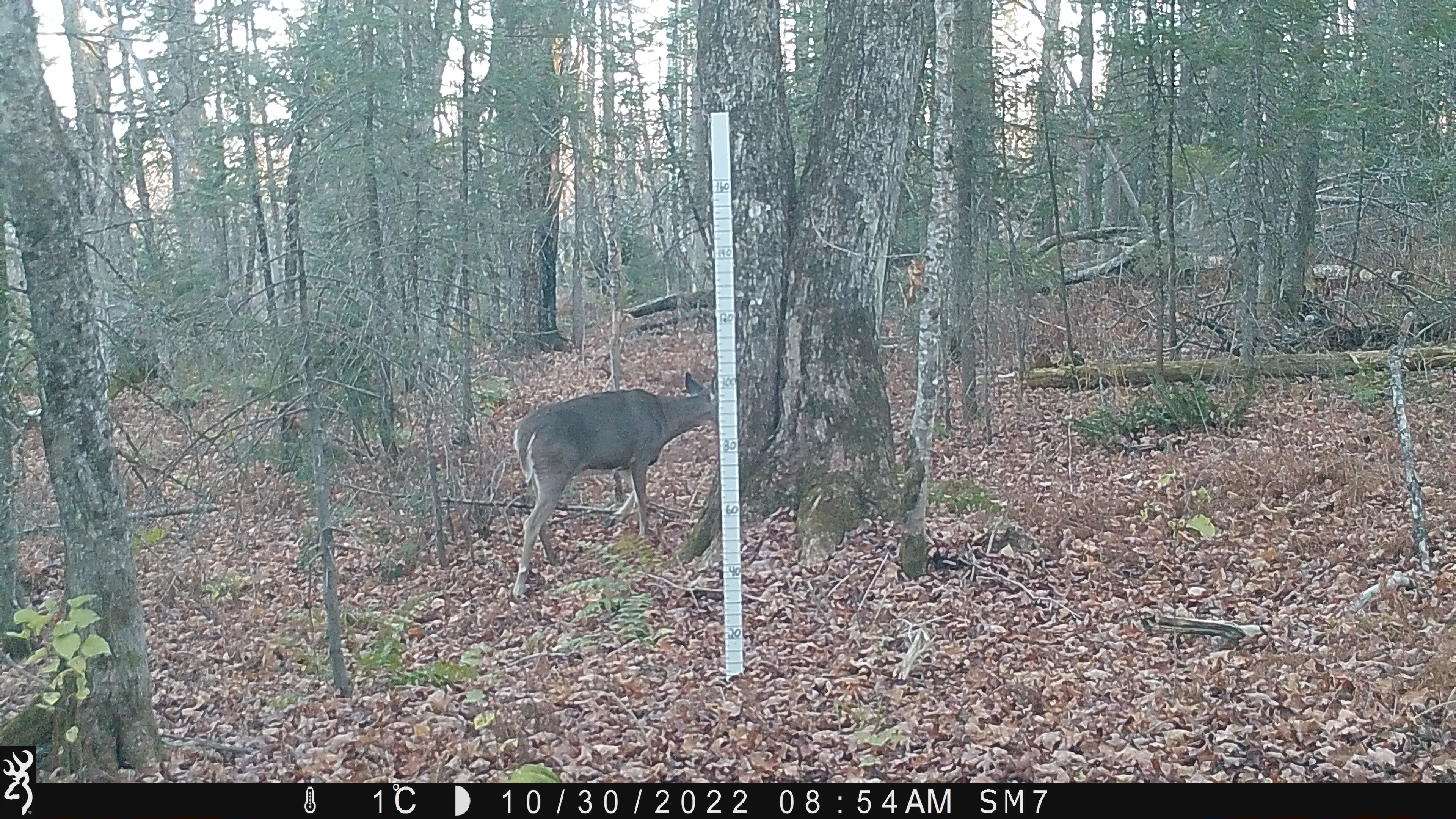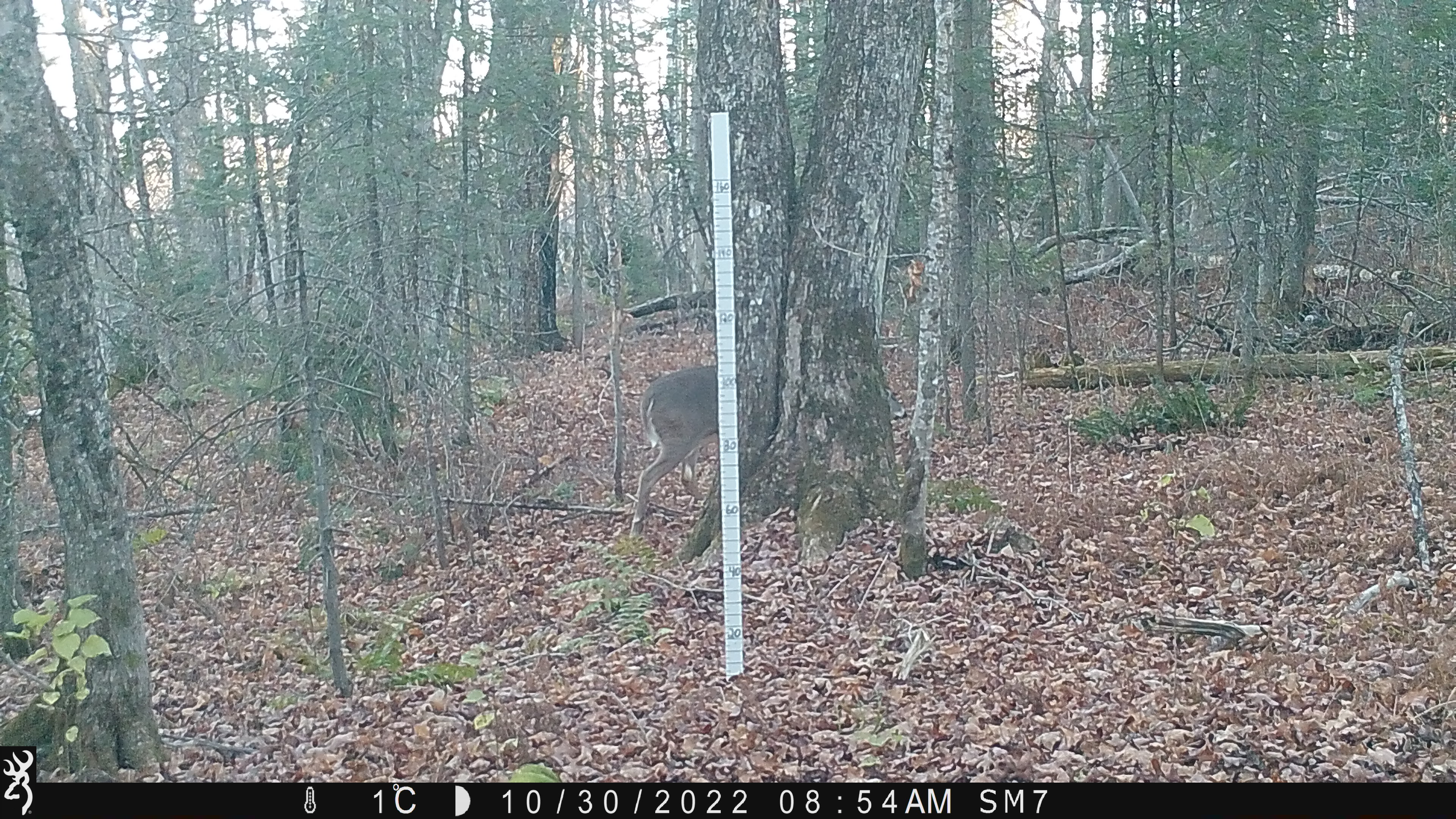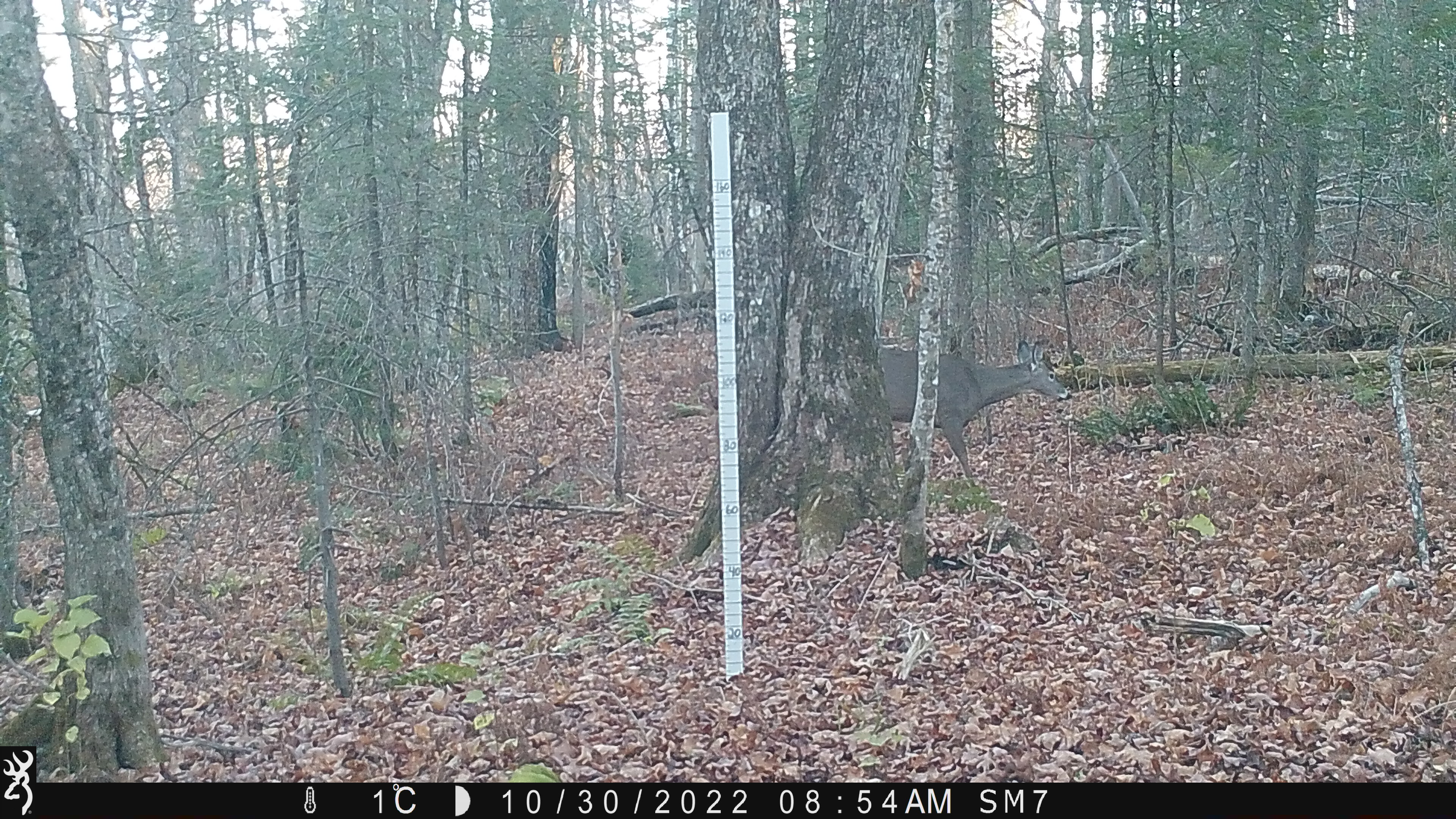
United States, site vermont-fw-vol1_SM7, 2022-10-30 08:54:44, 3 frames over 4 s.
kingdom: Animalia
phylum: Chordata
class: Mammalia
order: Artiodactyla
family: Cervidae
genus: Odocoileus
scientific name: Odocoileus virginianus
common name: white-tailed deer